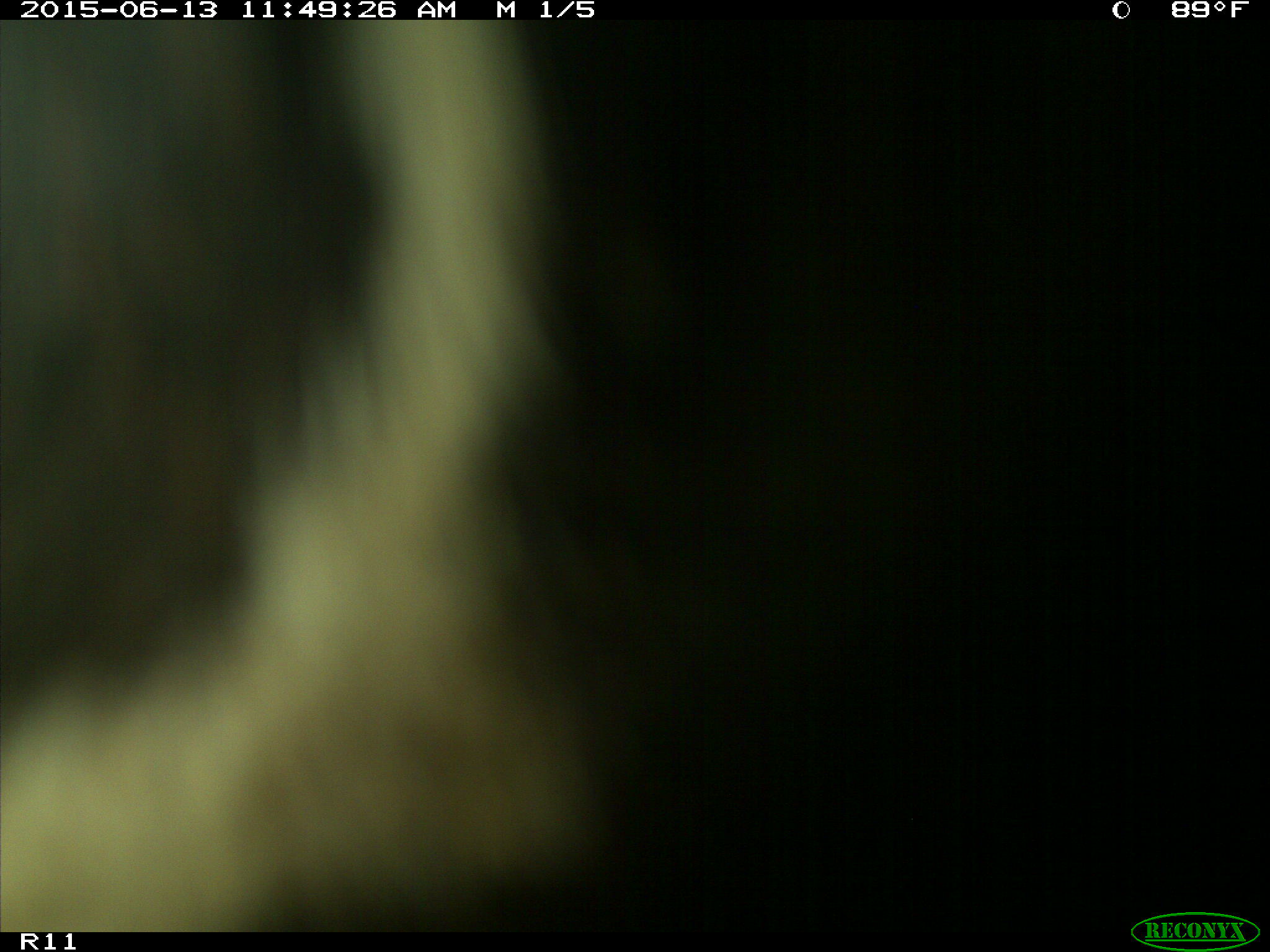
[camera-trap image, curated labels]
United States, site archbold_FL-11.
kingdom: Animalia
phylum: Chordata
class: Mammalia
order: Artiodactyla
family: Bovidae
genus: Bos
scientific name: Bos taurus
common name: domestic cow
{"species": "Bos taurus (domestic cow)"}